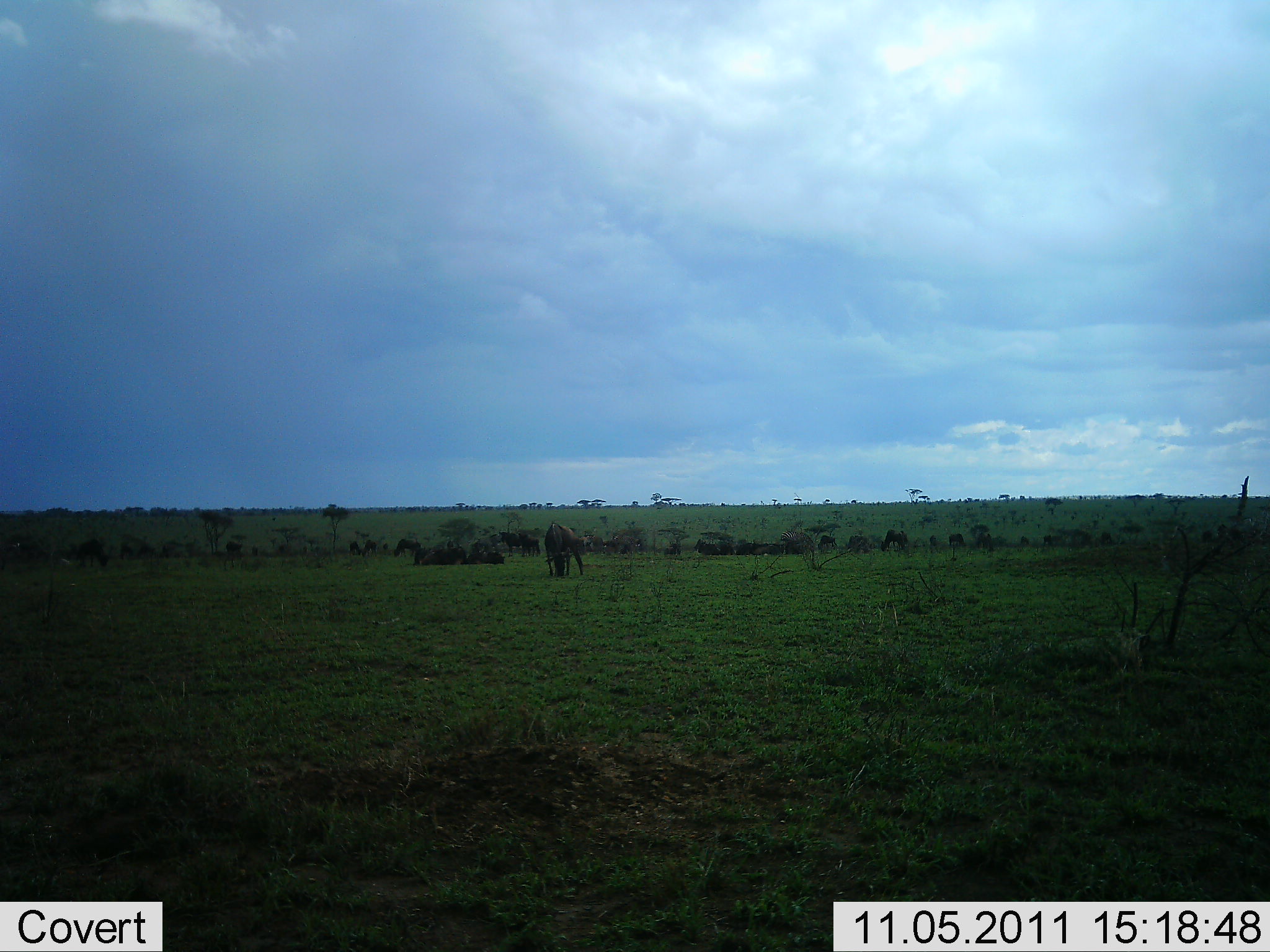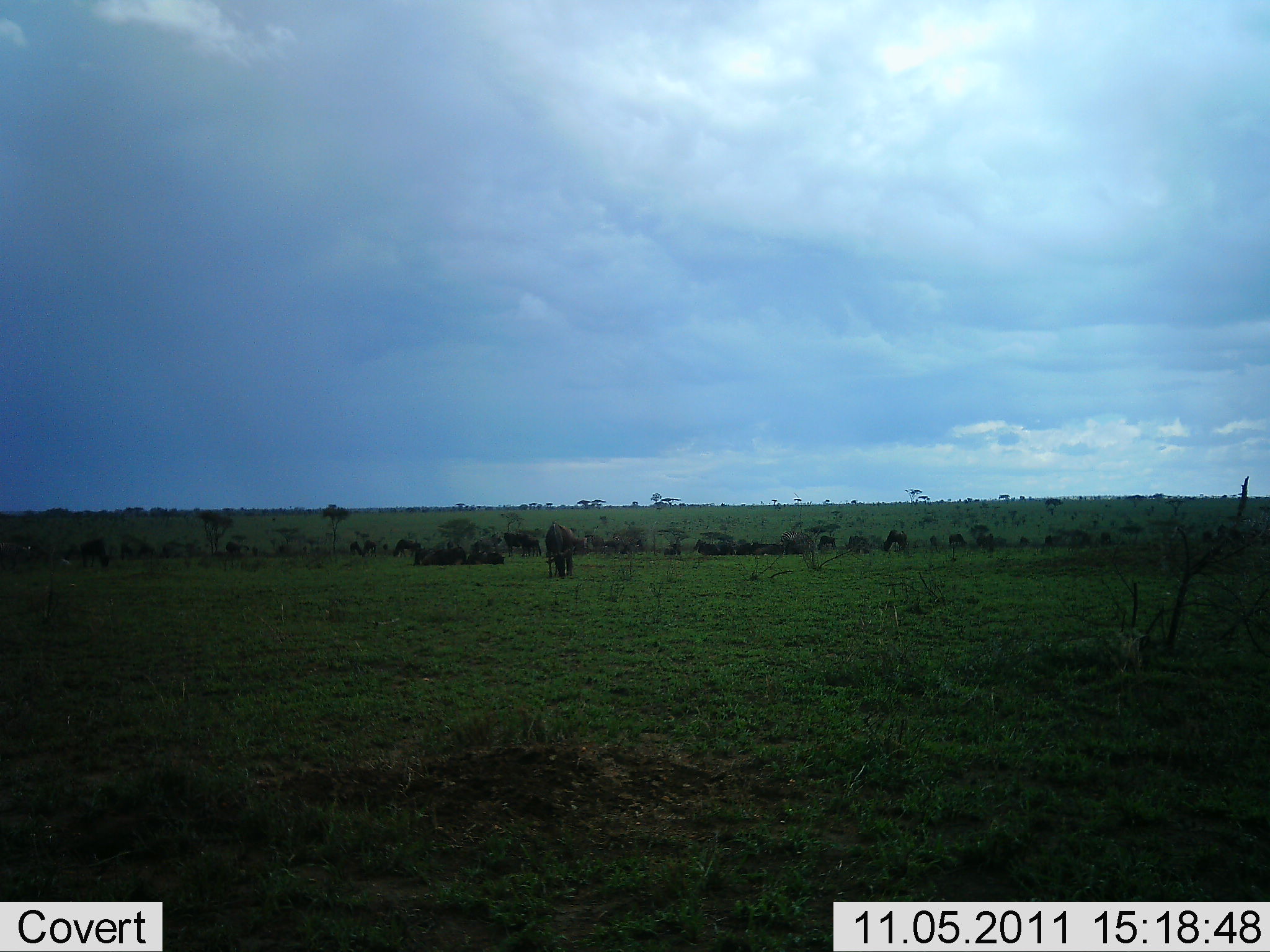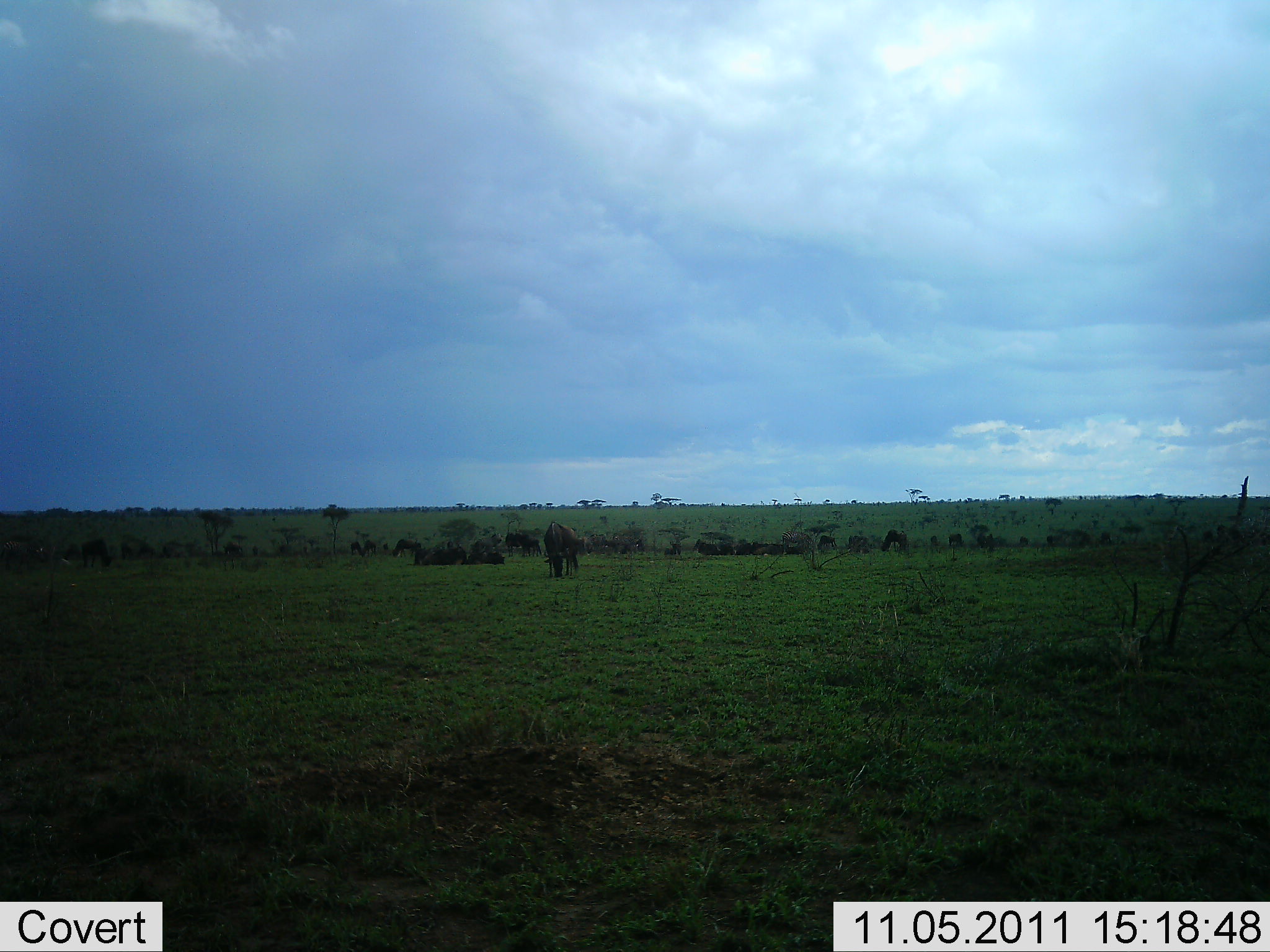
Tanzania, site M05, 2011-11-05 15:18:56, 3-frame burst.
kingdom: Animalia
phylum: Chordata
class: Mammalia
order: Artiodactyla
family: Bovidae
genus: Connochaetes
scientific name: Connochaetes taurinus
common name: blue wildebeest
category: wildebeest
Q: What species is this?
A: Wildebeest (blue wildebeest) (Connochaetes taurinus).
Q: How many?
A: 11-50.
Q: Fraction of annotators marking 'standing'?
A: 23%.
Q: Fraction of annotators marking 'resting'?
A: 31%.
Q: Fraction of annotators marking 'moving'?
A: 31%.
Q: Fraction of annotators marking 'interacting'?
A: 0%.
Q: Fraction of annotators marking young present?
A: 0%.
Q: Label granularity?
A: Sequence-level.